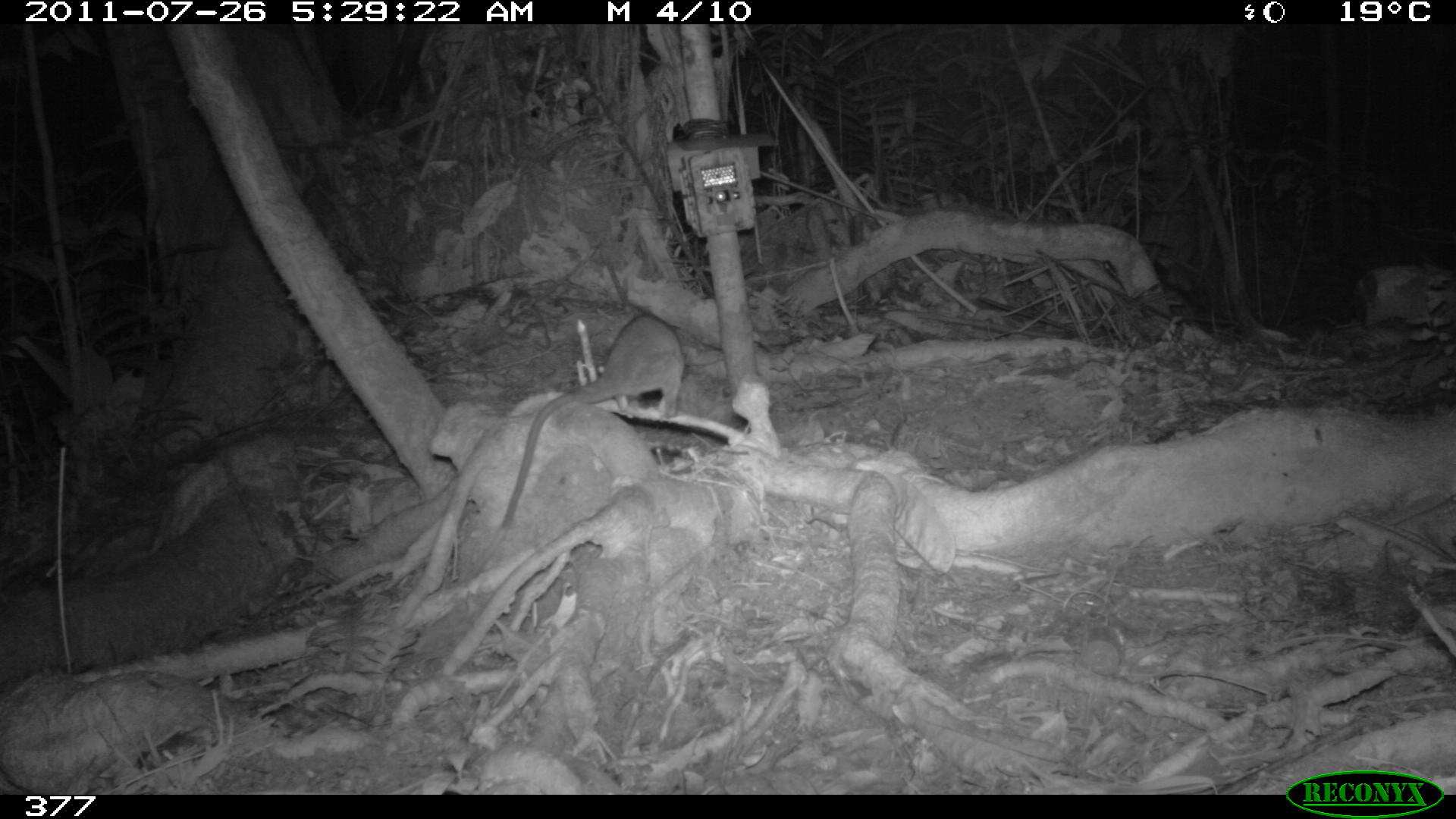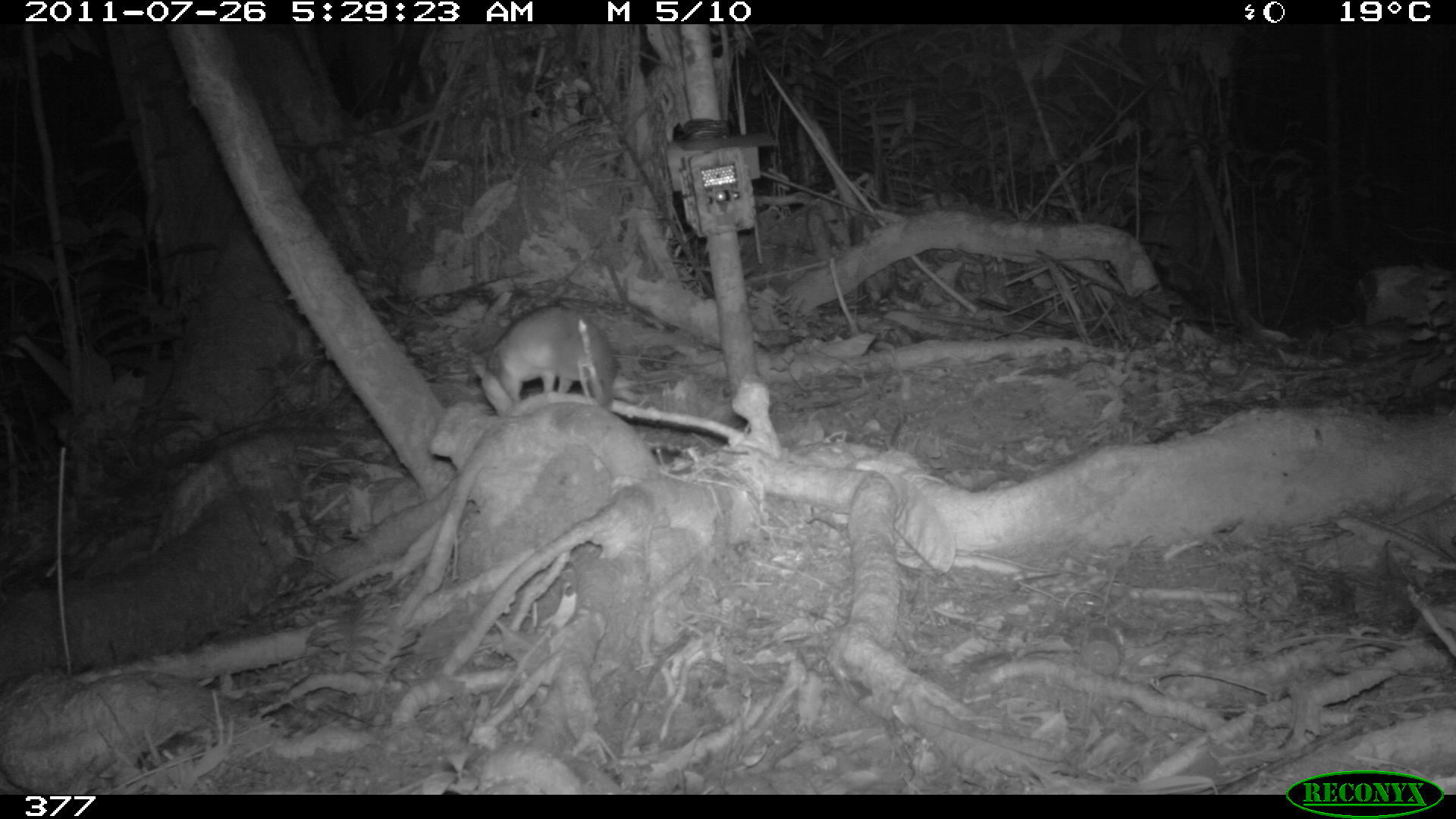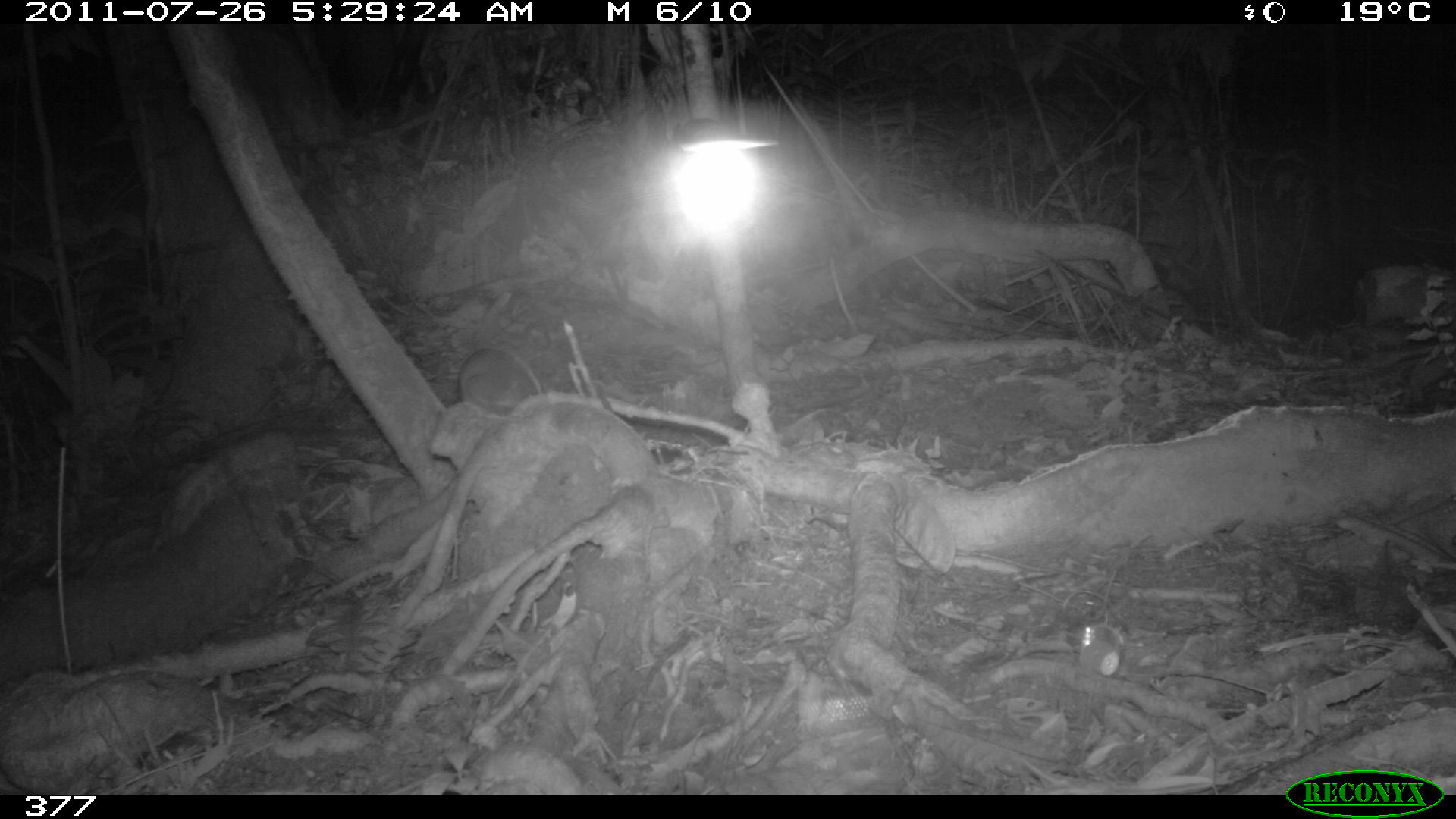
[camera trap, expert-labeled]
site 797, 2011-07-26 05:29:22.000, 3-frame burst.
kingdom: Animalia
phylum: Chordata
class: Mammalia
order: Didelphimorphia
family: Didelphidae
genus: Philander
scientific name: Philander opossum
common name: gray four-eyed opossum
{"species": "Philander opossum (gray four-eyed opossum)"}